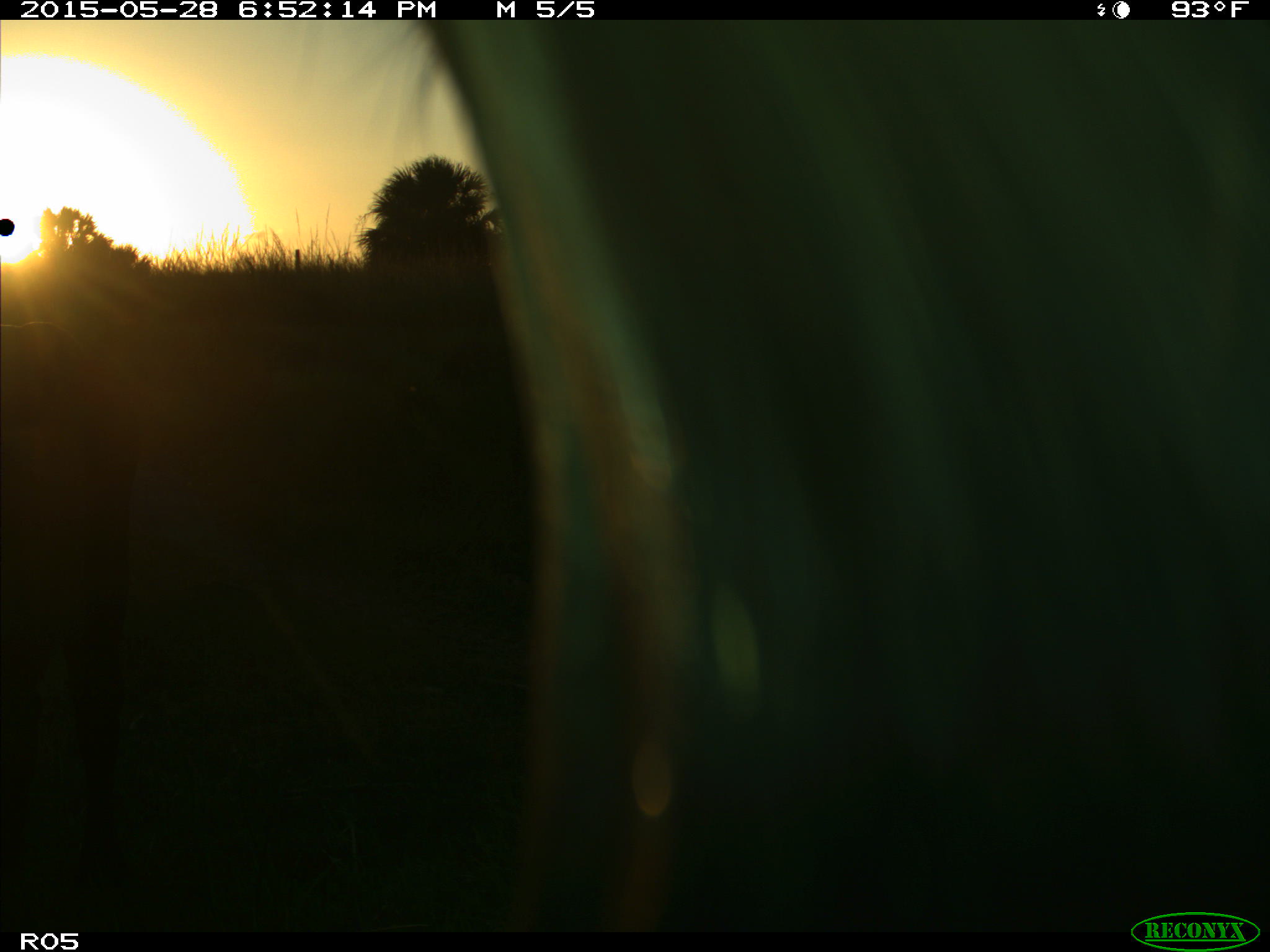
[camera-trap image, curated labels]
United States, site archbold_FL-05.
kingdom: Animalia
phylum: Chordata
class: Mammalia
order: Artiodactyla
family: Bovidae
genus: Bos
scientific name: Bos taurus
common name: domestic cow